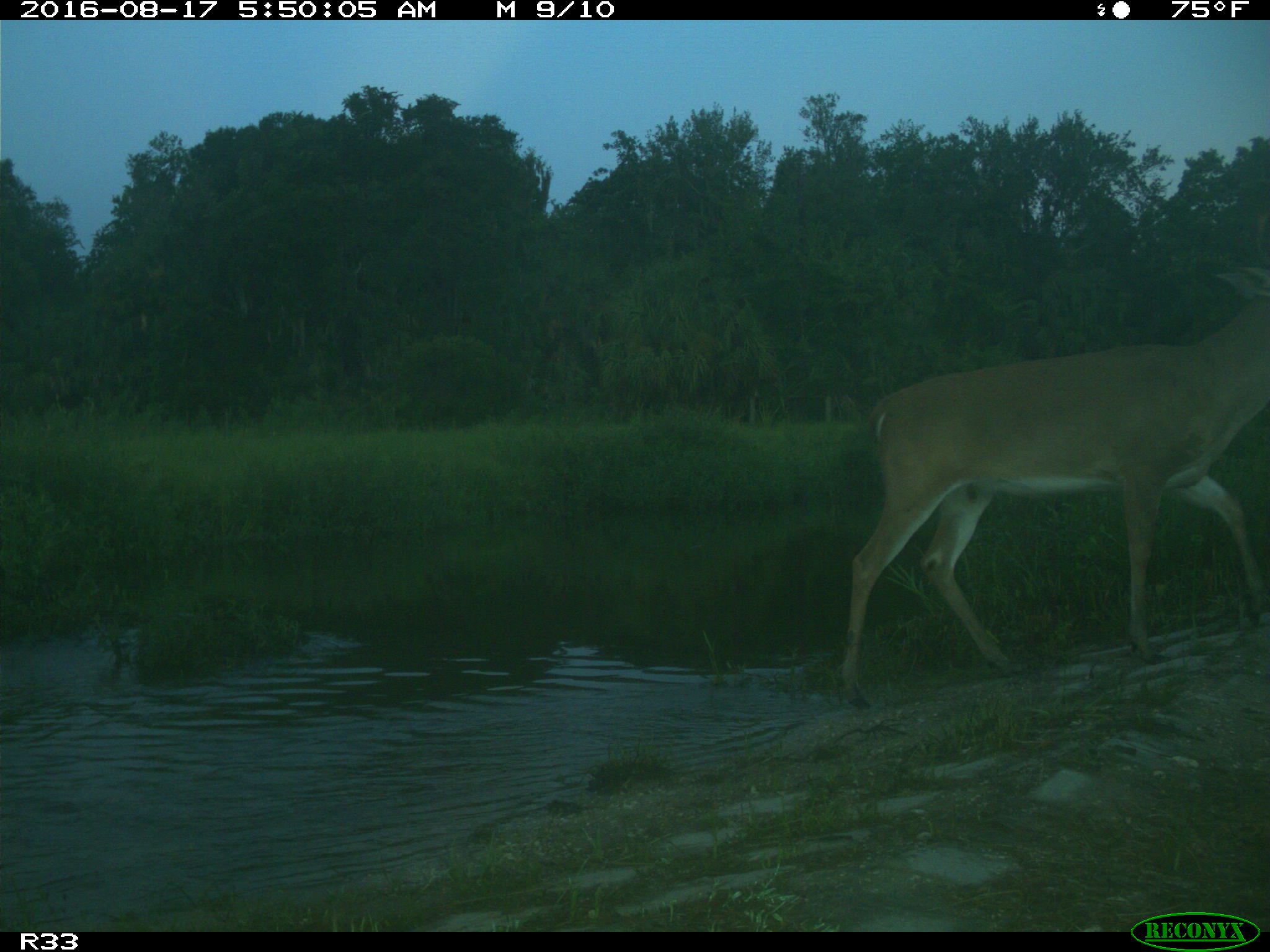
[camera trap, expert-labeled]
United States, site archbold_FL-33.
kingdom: Animalia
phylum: Chordata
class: Mammalia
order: Artiodactyla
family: Cervidae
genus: Odocoileus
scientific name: Odocoileus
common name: deer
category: unidentified deer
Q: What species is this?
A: Unidentified deer (deer) (Odocoileus).